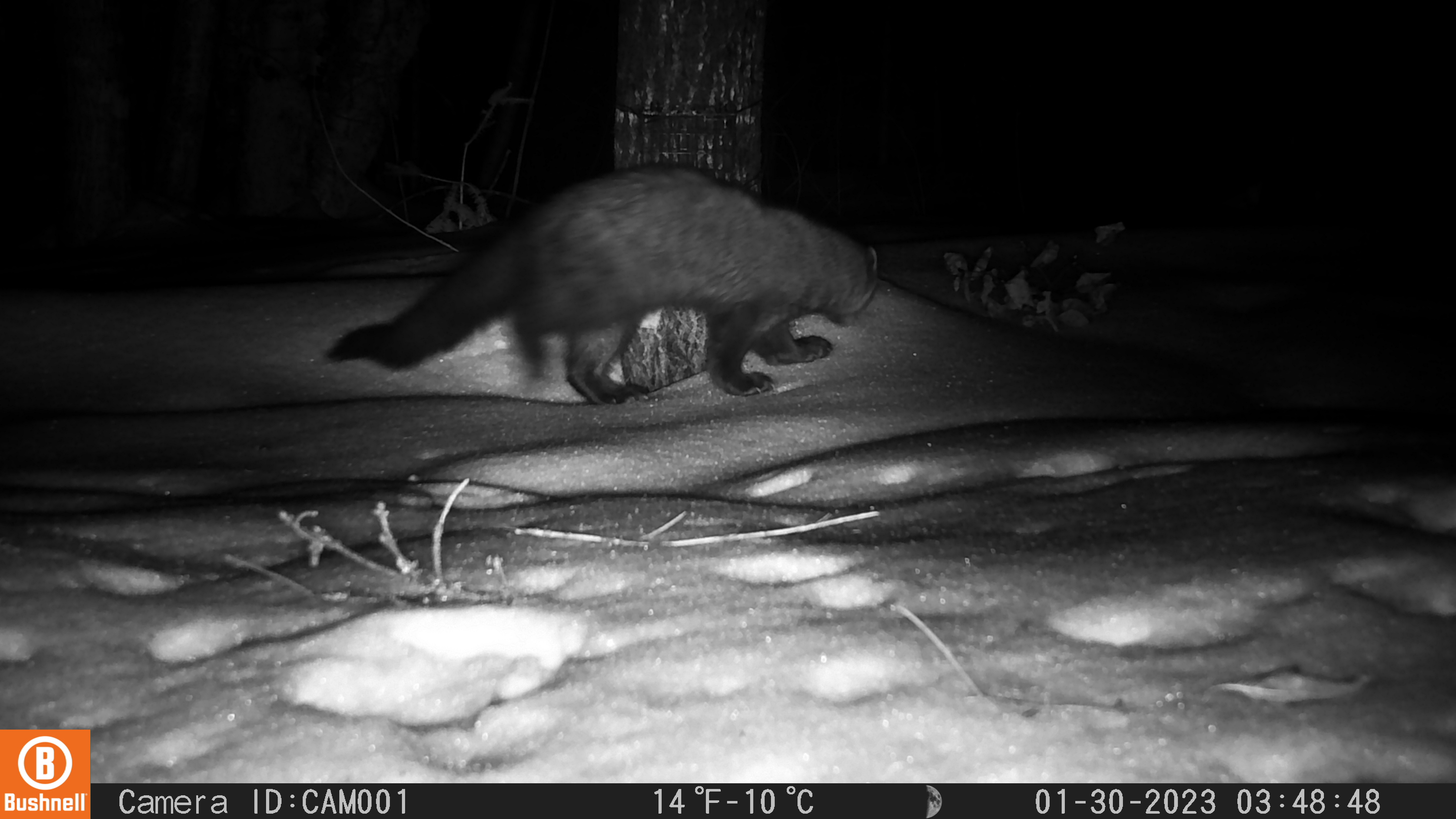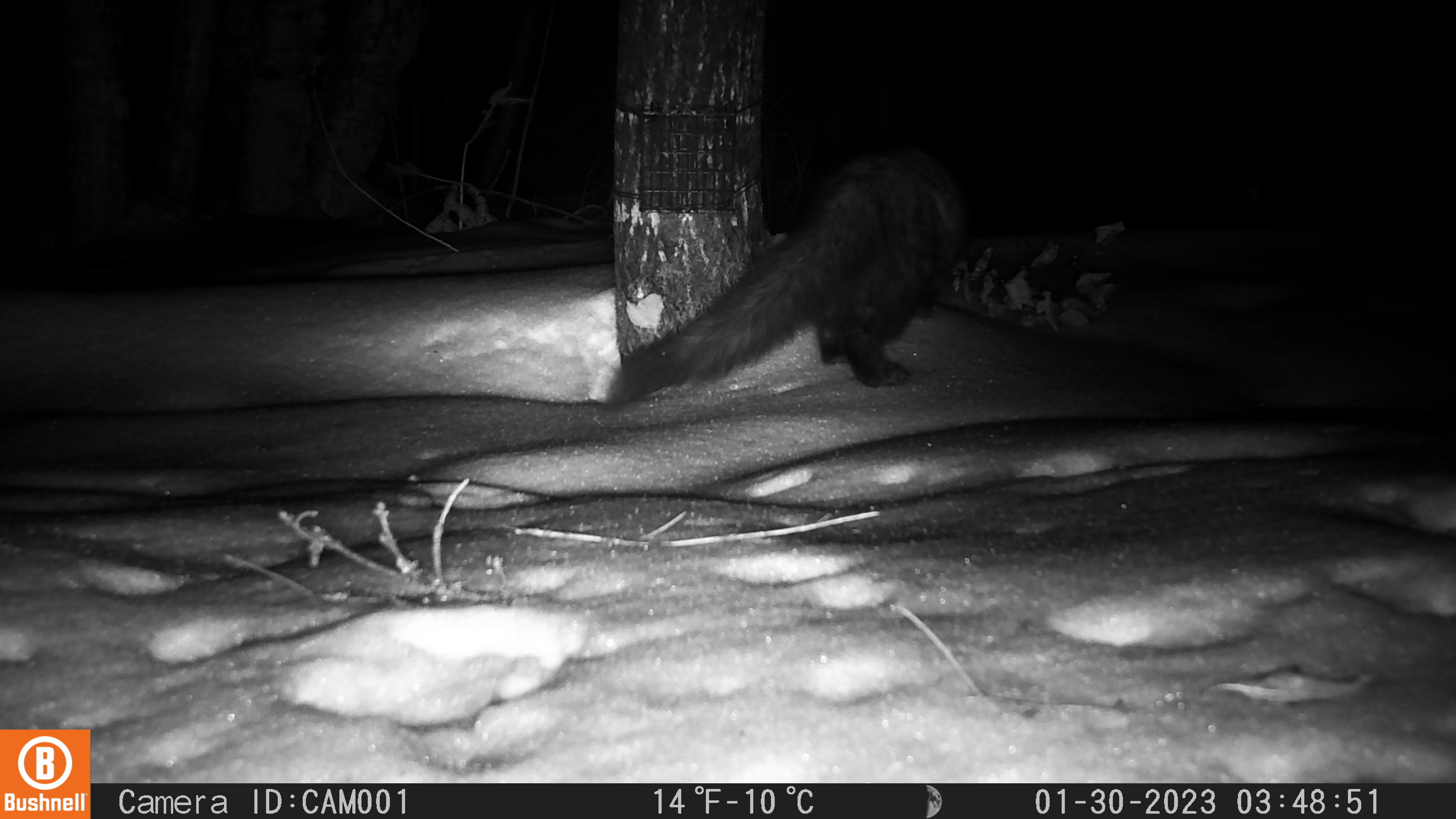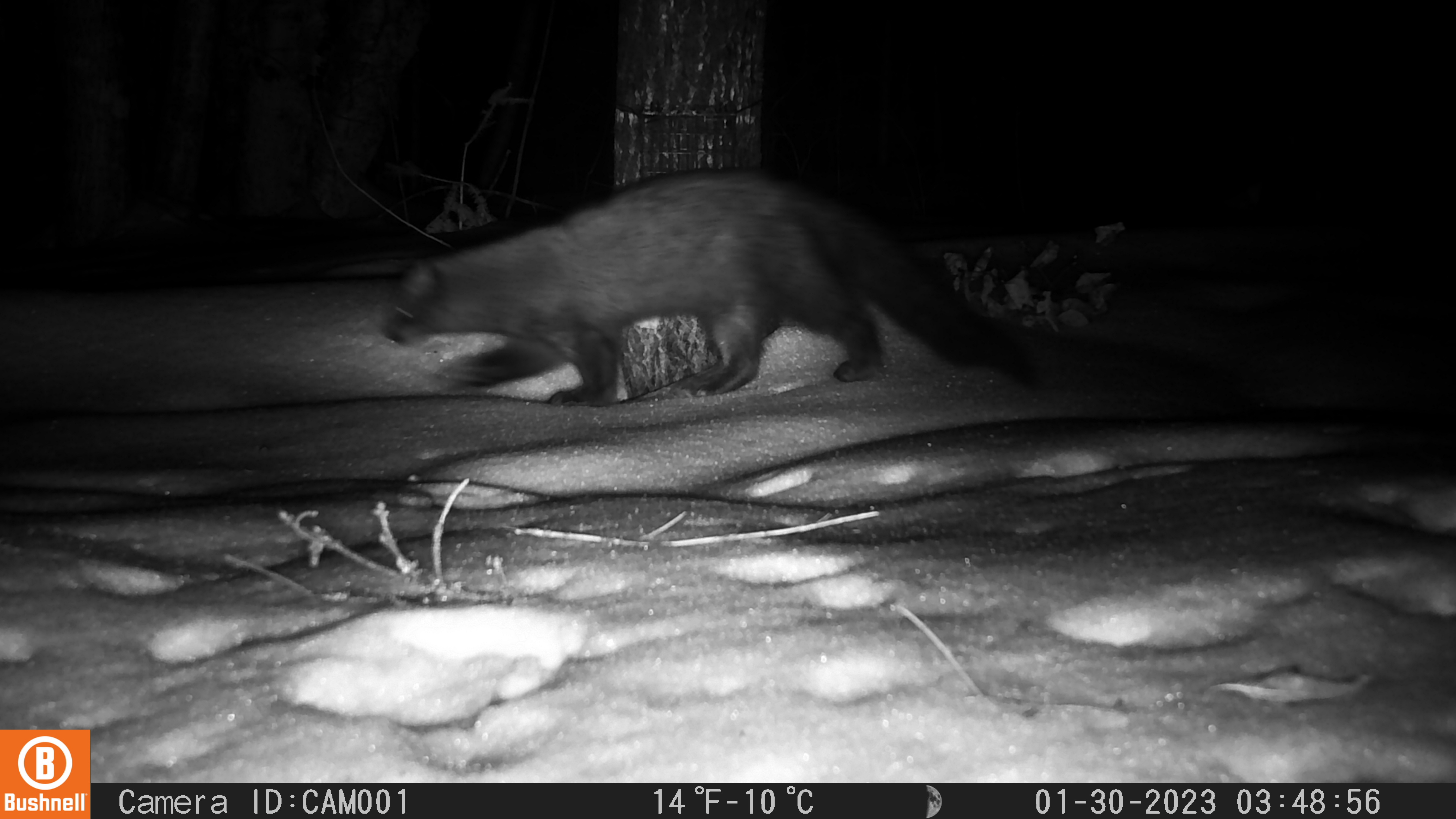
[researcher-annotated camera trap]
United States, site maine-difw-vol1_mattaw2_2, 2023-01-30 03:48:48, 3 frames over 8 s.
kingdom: Animalia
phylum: Chordata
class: Mammalia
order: Carnivora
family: Mustelidae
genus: Pekania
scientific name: Pekania pennanti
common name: fisher